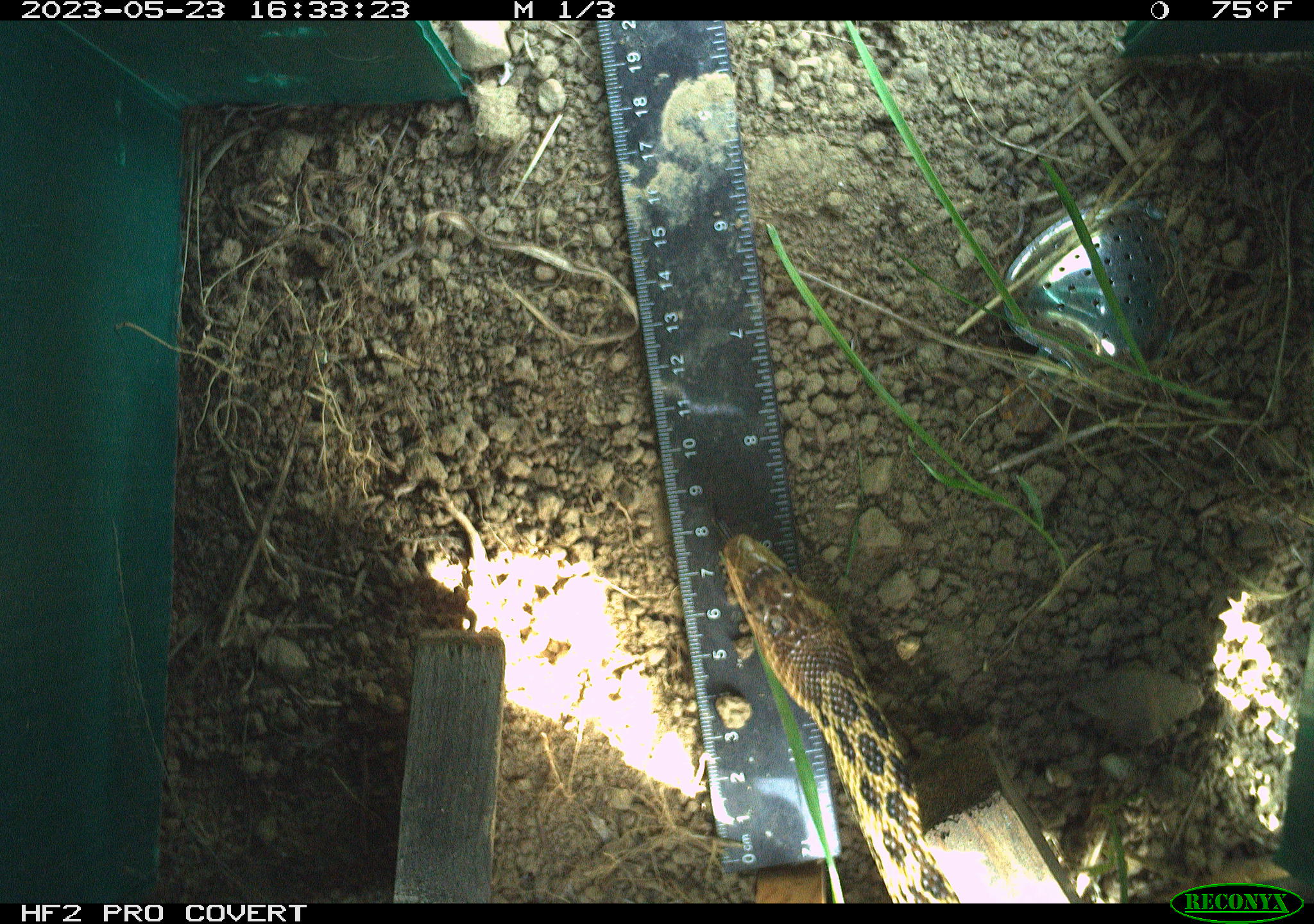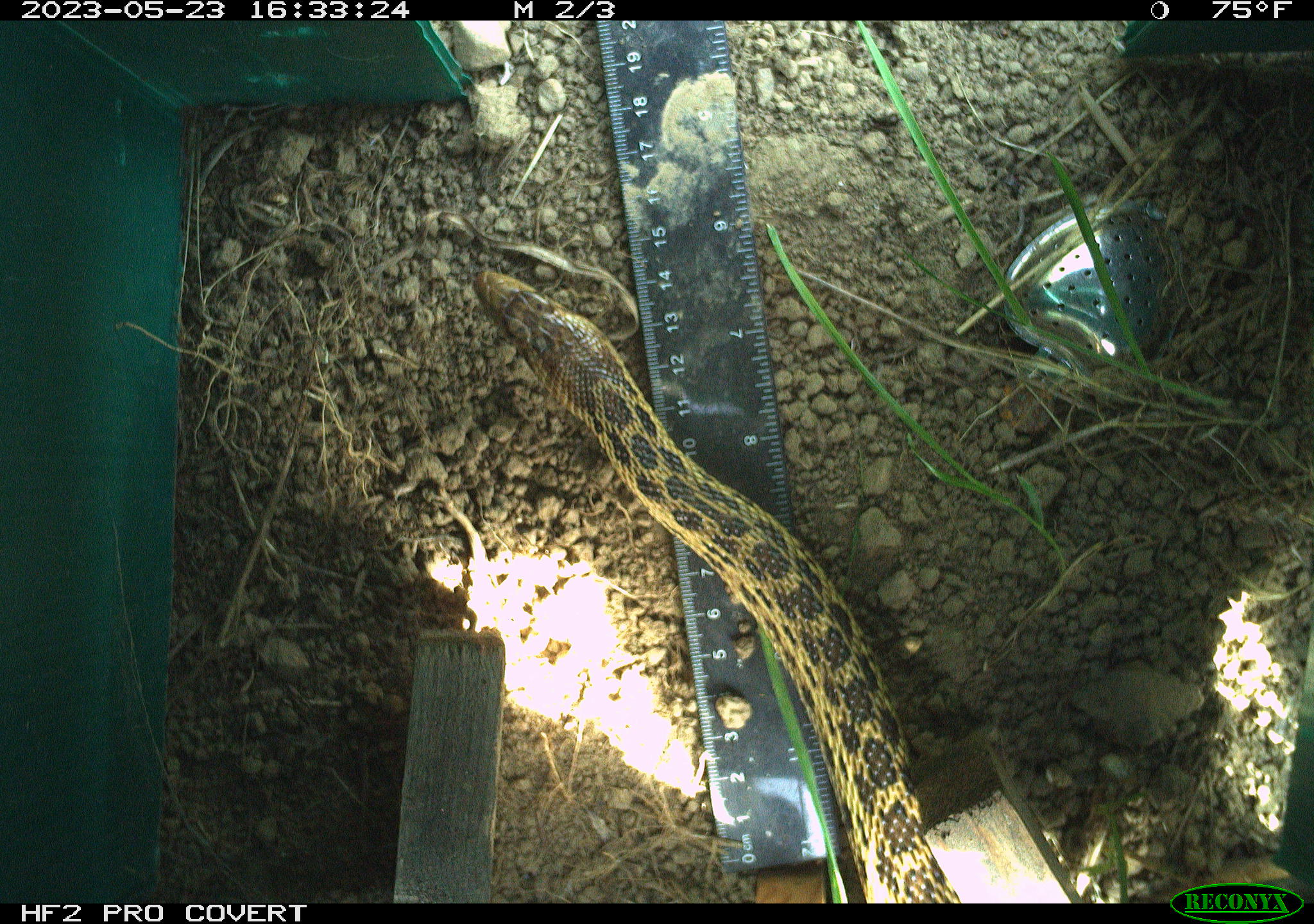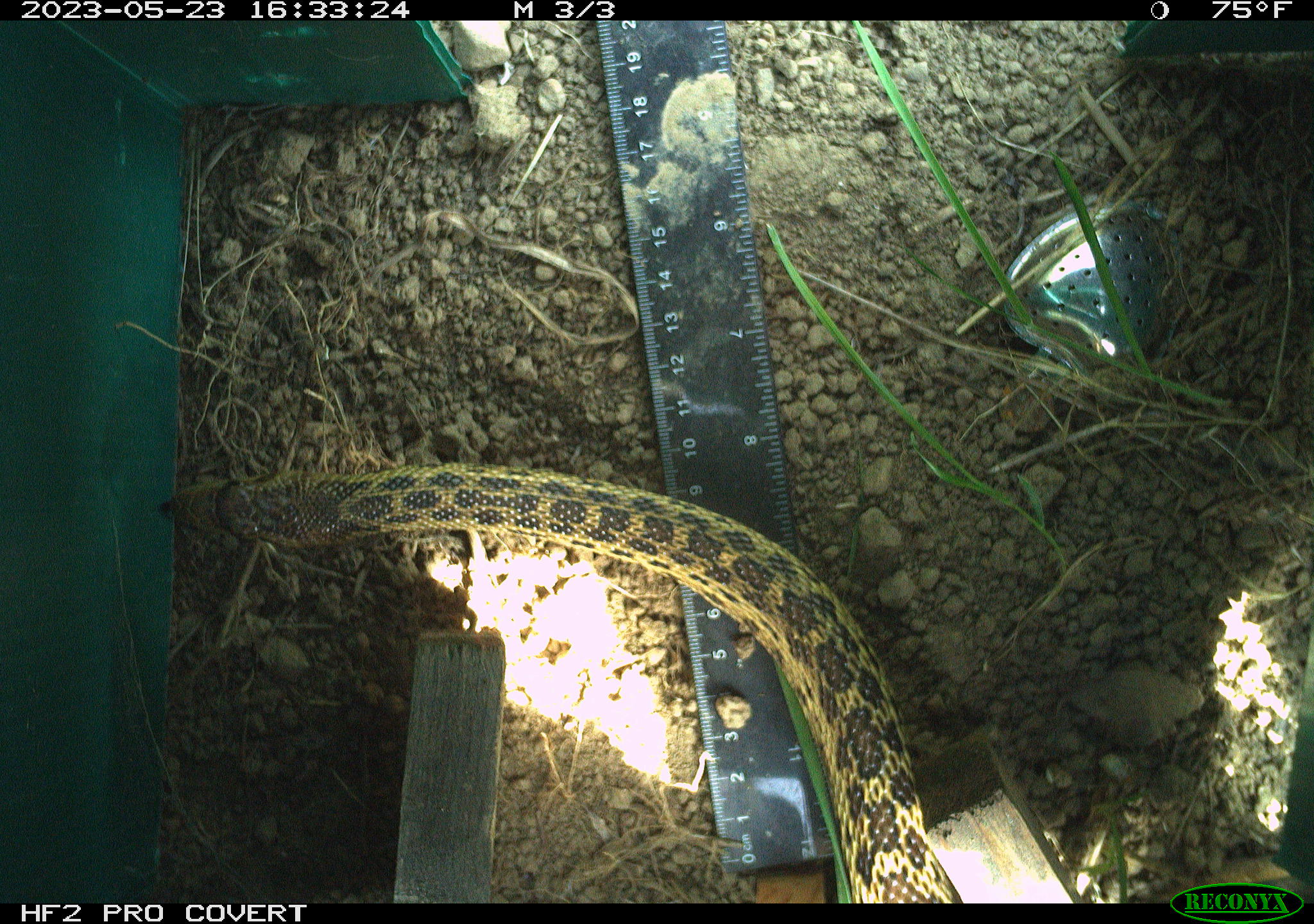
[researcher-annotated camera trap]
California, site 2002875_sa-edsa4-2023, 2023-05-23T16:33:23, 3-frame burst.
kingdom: Animalia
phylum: Chordata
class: Reptilia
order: Squamata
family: Colubridae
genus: Pituophis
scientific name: Pituophis catenifer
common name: gophersnake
Gophersnake (Pituophis catenifer).